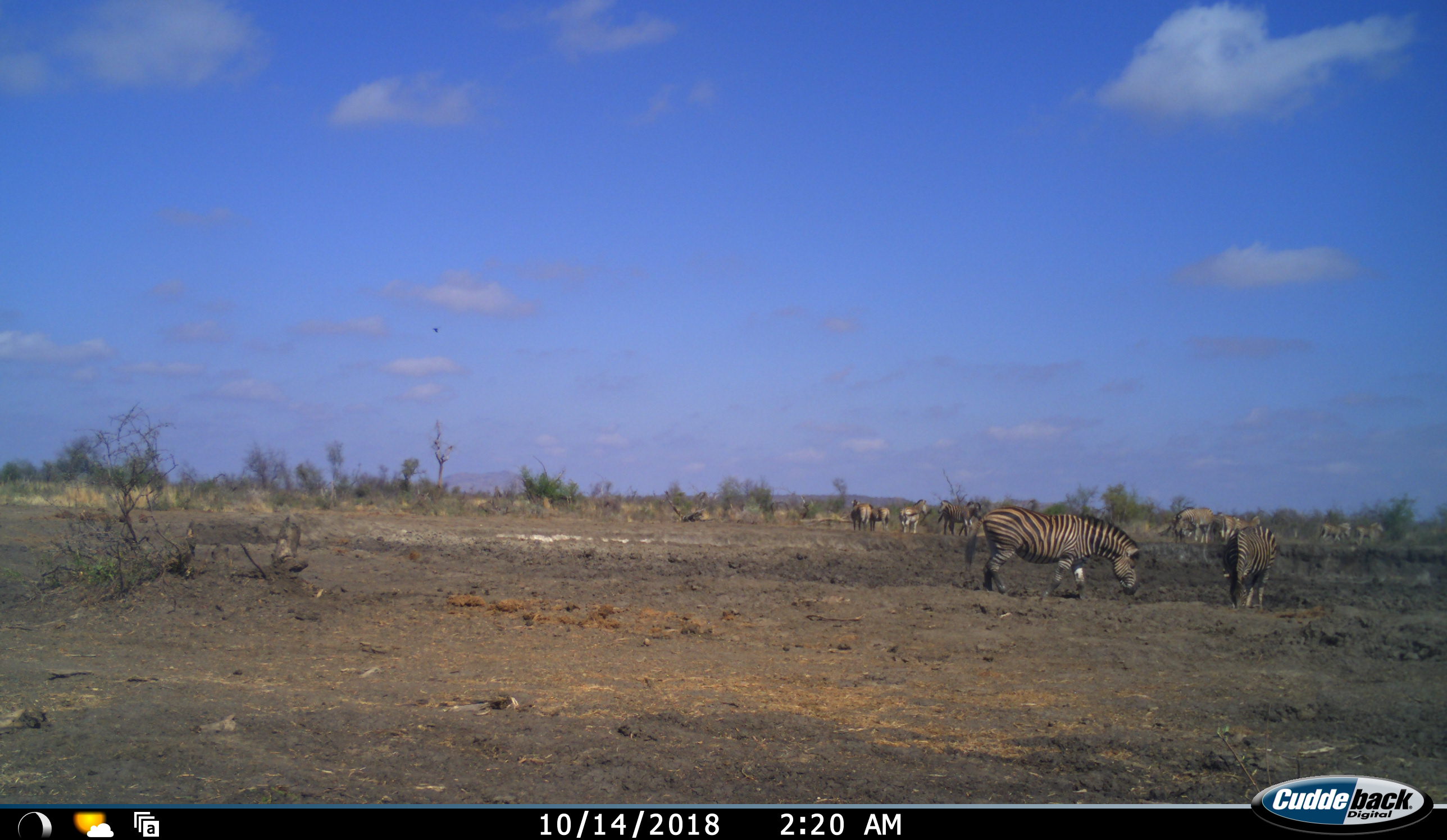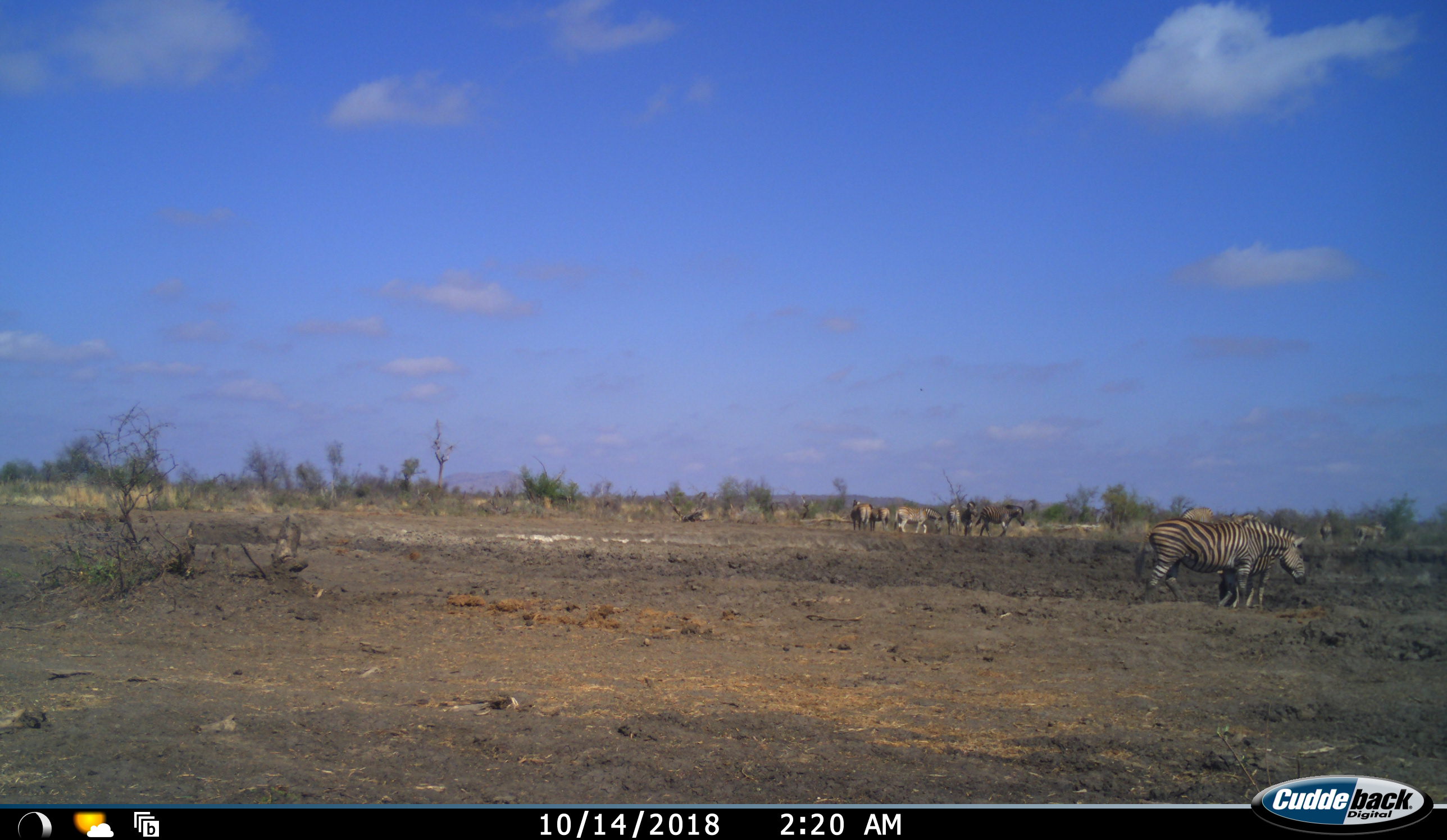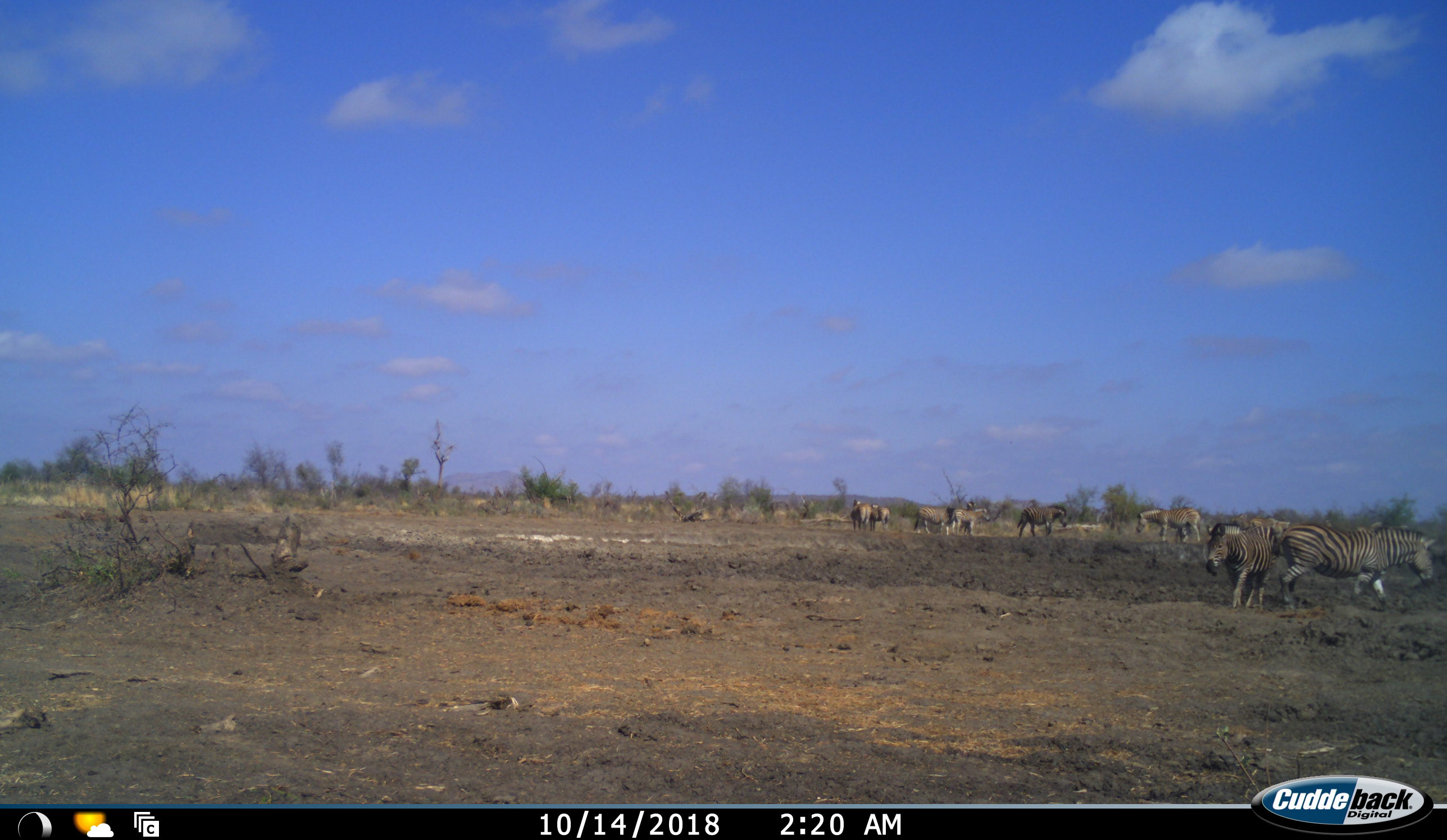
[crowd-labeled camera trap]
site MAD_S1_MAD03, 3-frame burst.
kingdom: Animalia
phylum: Chordata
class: Mammalia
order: Perissodactyla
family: Equidae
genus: Equus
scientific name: Equus quagga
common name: plains zebra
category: zebraplains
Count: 11-50.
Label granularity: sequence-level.